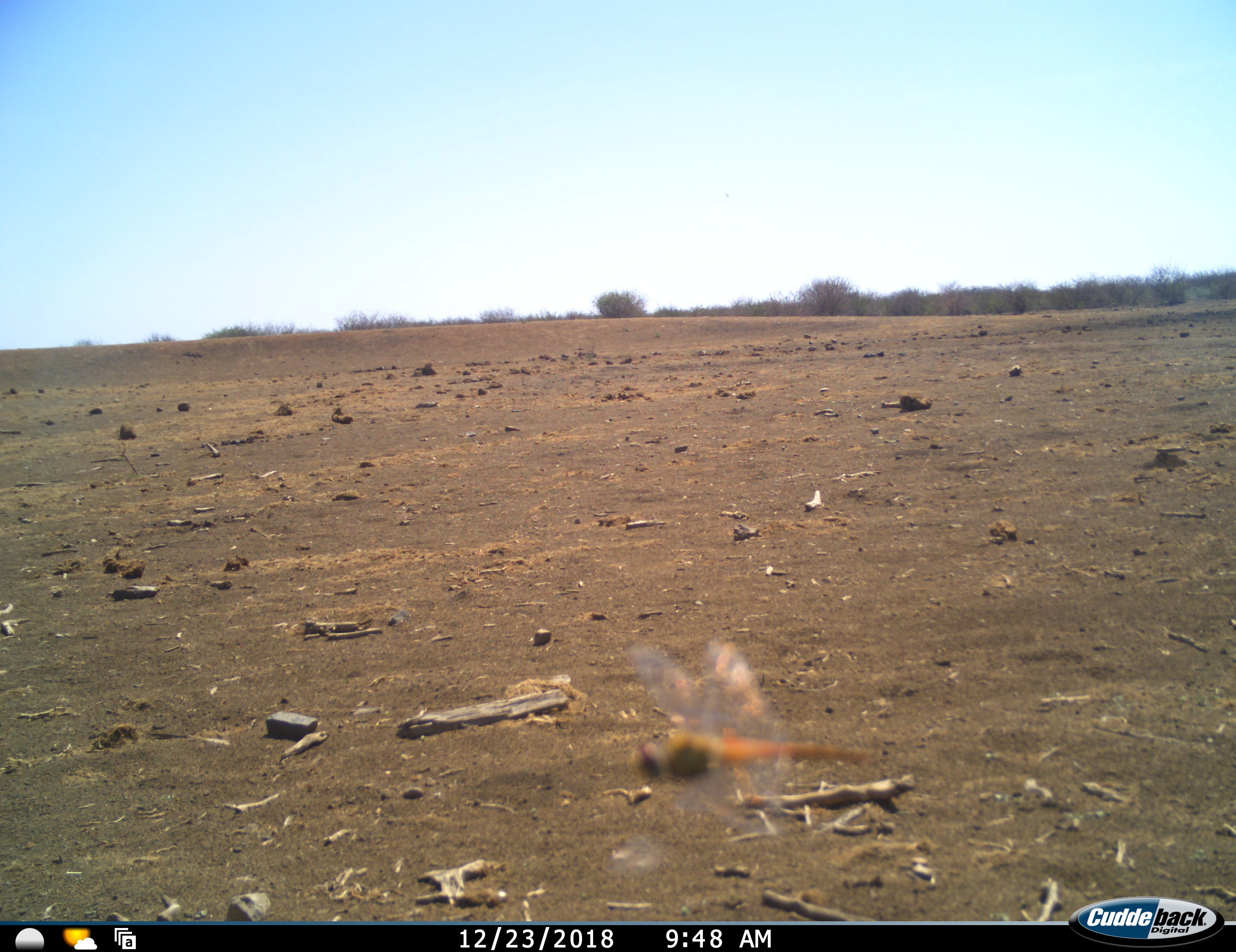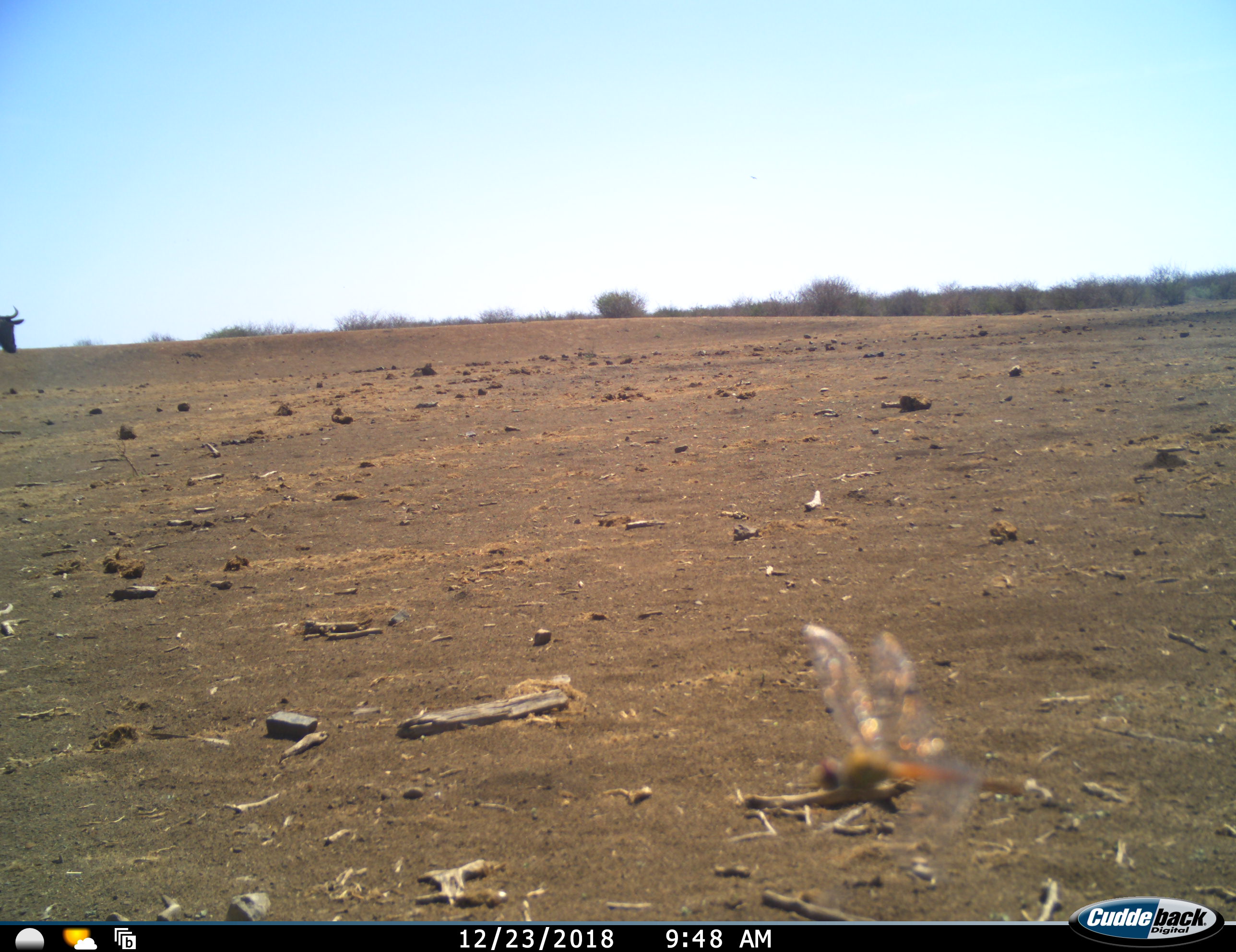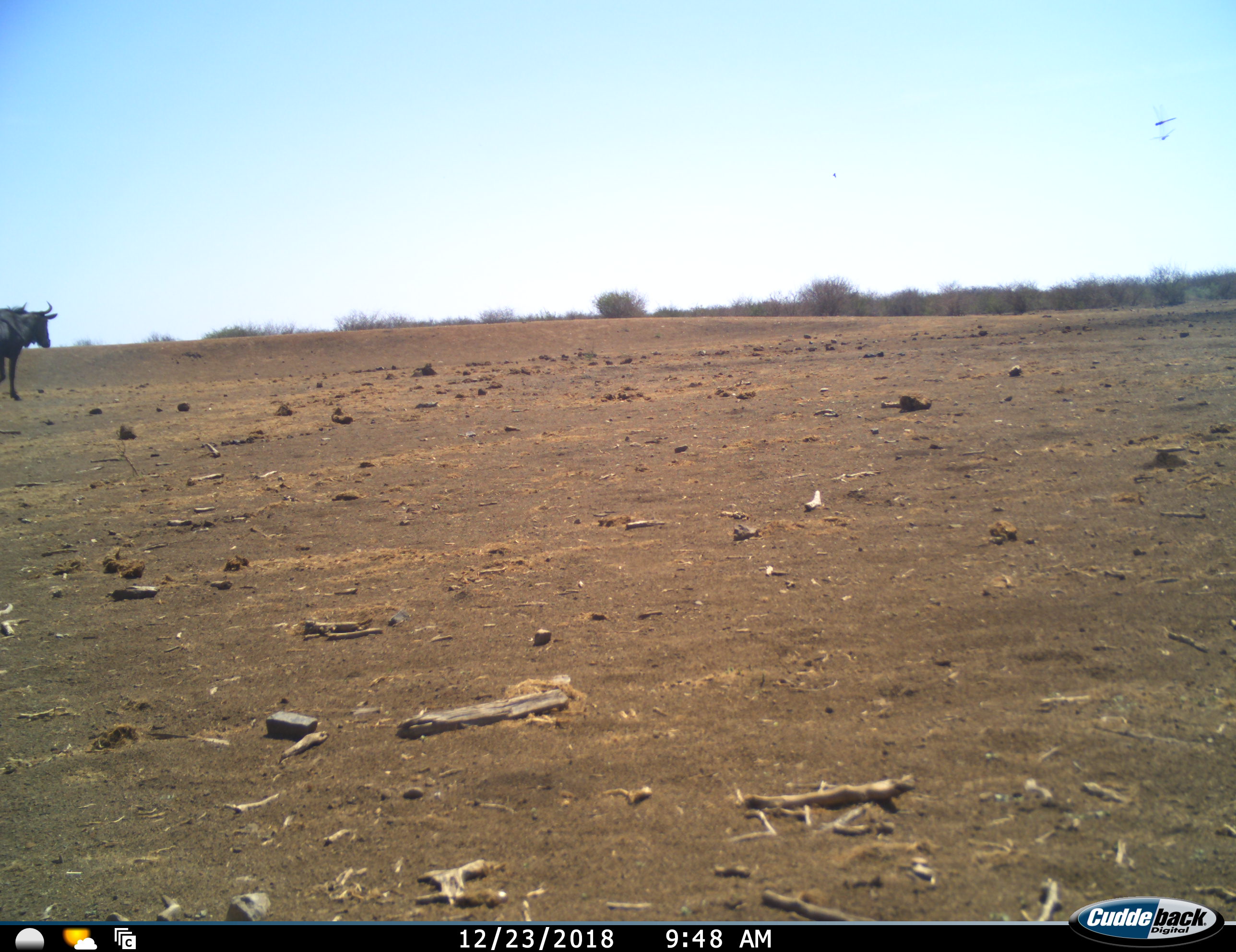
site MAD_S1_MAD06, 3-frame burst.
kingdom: Animalia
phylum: Chordata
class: Mammalia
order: Artiodactyla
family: Bovidae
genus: Connochaetes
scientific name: Connochaetes taurinus taurinus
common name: blue wildebeest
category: wildebeestblue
Wildebeestblue (blue wildebeest) (Connochaetes taurinus taurinus), count 2. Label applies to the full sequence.